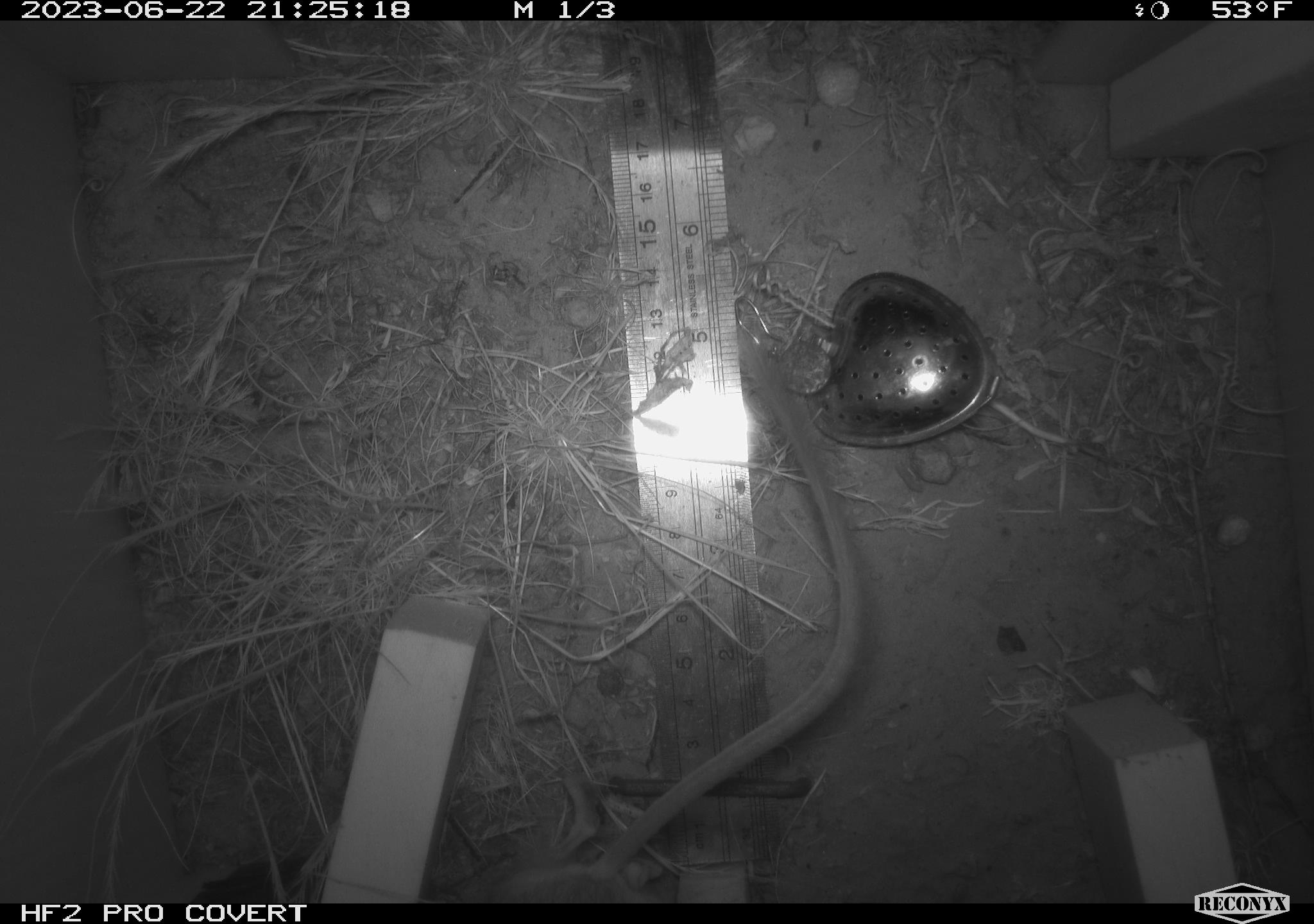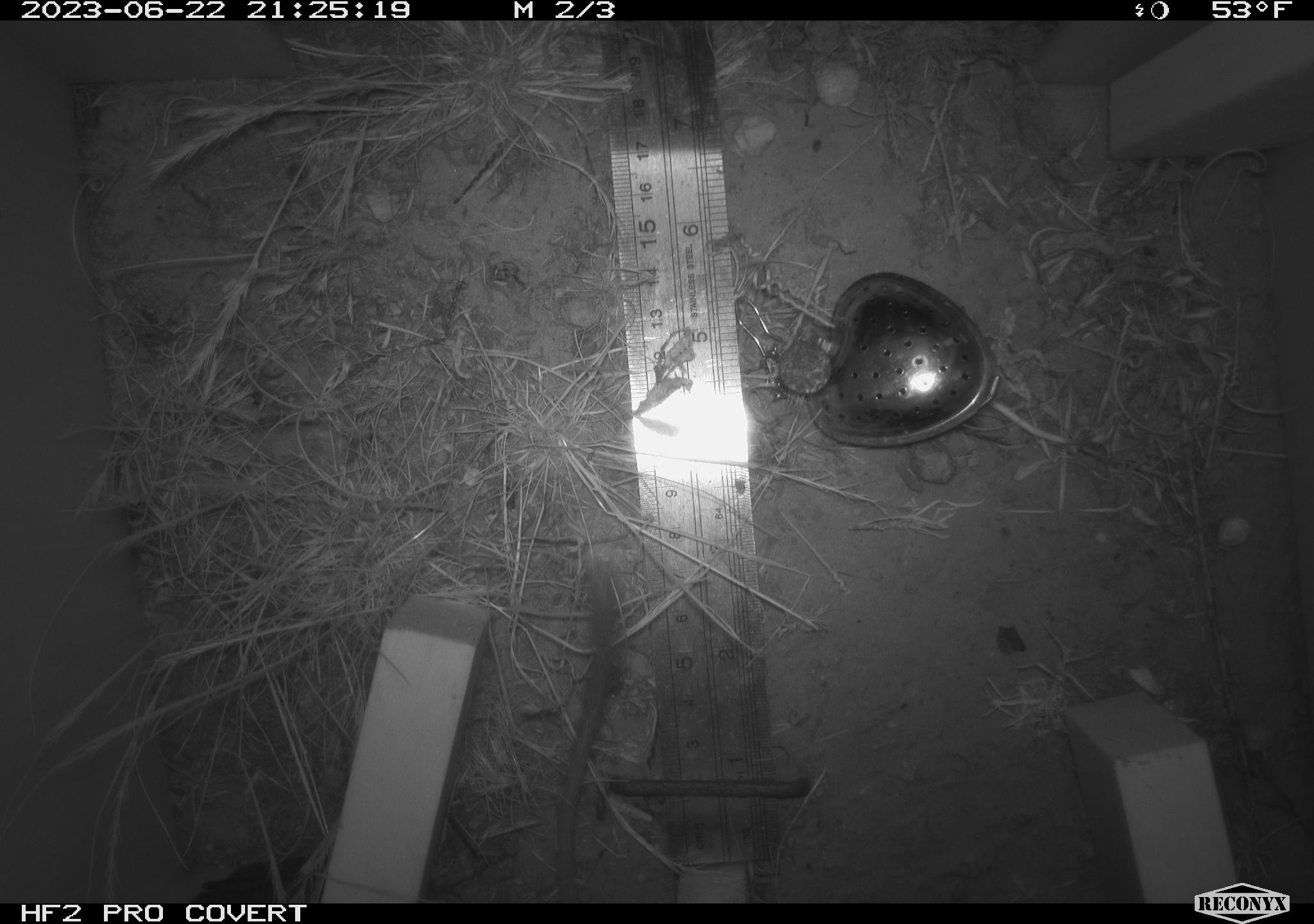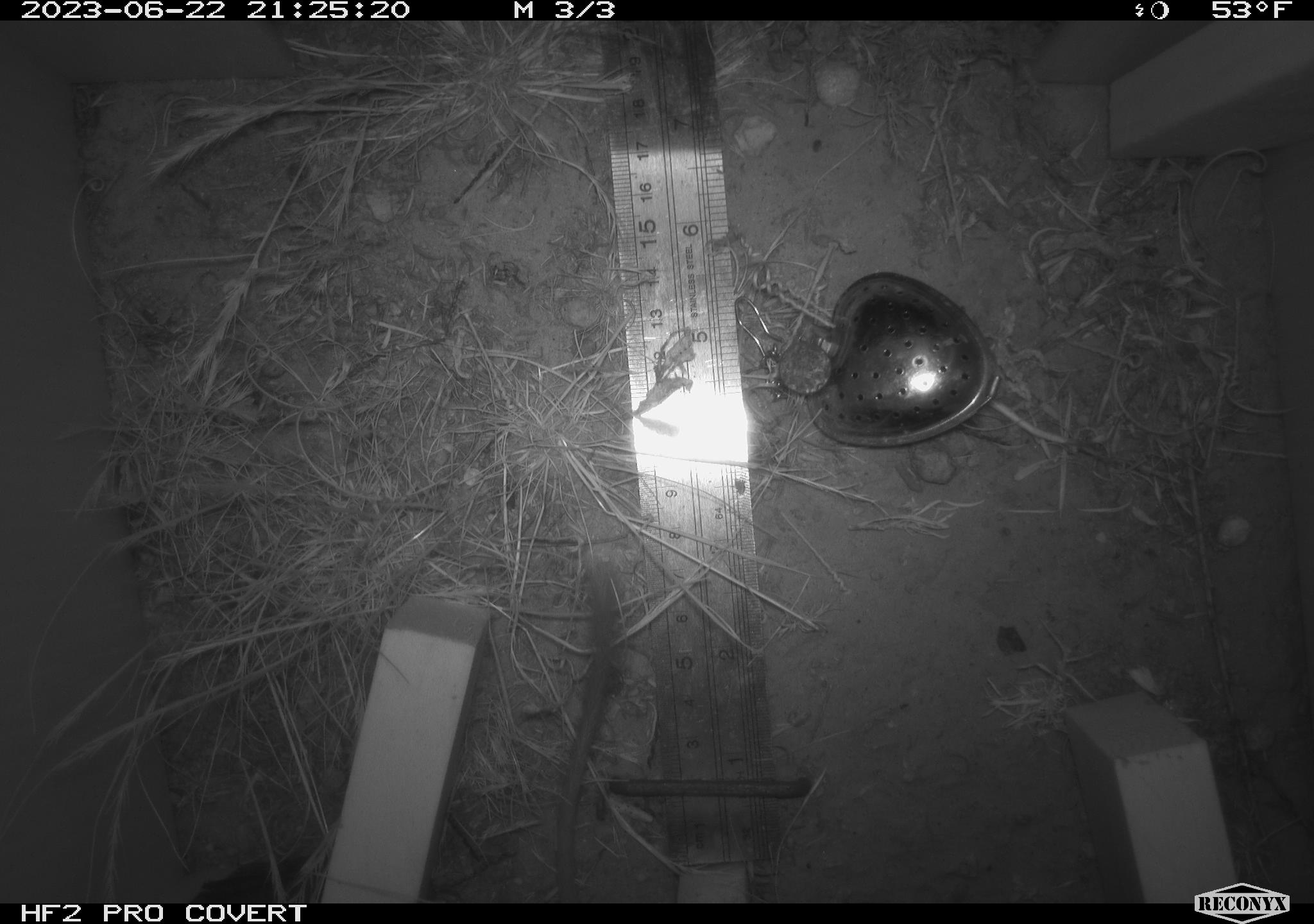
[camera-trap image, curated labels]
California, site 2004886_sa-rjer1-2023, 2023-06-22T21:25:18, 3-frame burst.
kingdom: Animalia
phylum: Chordata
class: Mammalia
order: Rodentia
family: Heteromyidae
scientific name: Heteromyidae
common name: kangaroo rats and pocket mice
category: heteromyidae family